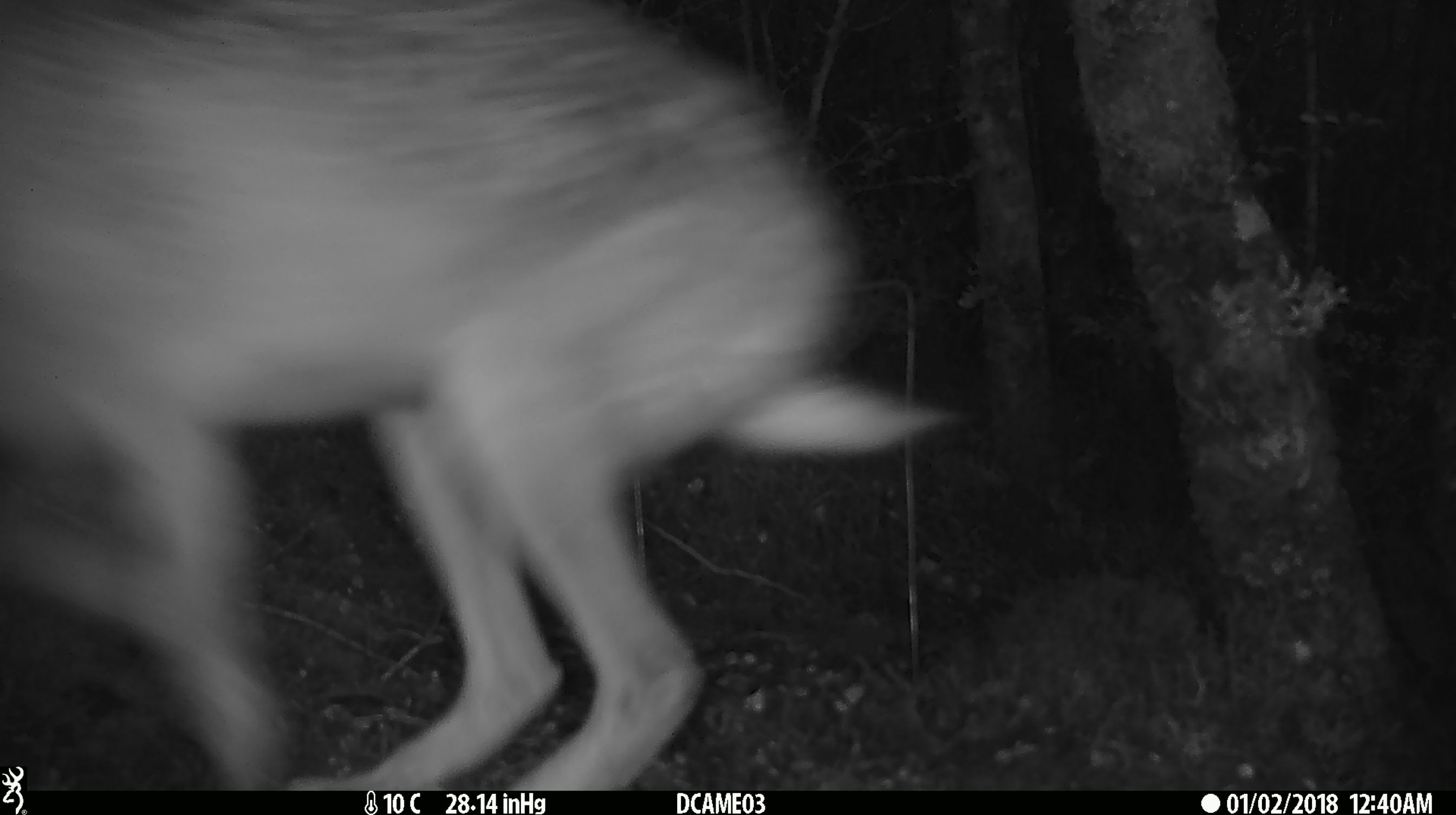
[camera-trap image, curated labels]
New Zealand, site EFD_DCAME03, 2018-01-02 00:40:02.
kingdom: Animalia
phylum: Chordata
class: Mammalia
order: Lagomorpha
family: Leporidae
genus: Lepus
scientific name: Lepus europaeus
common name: brown hare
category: hare